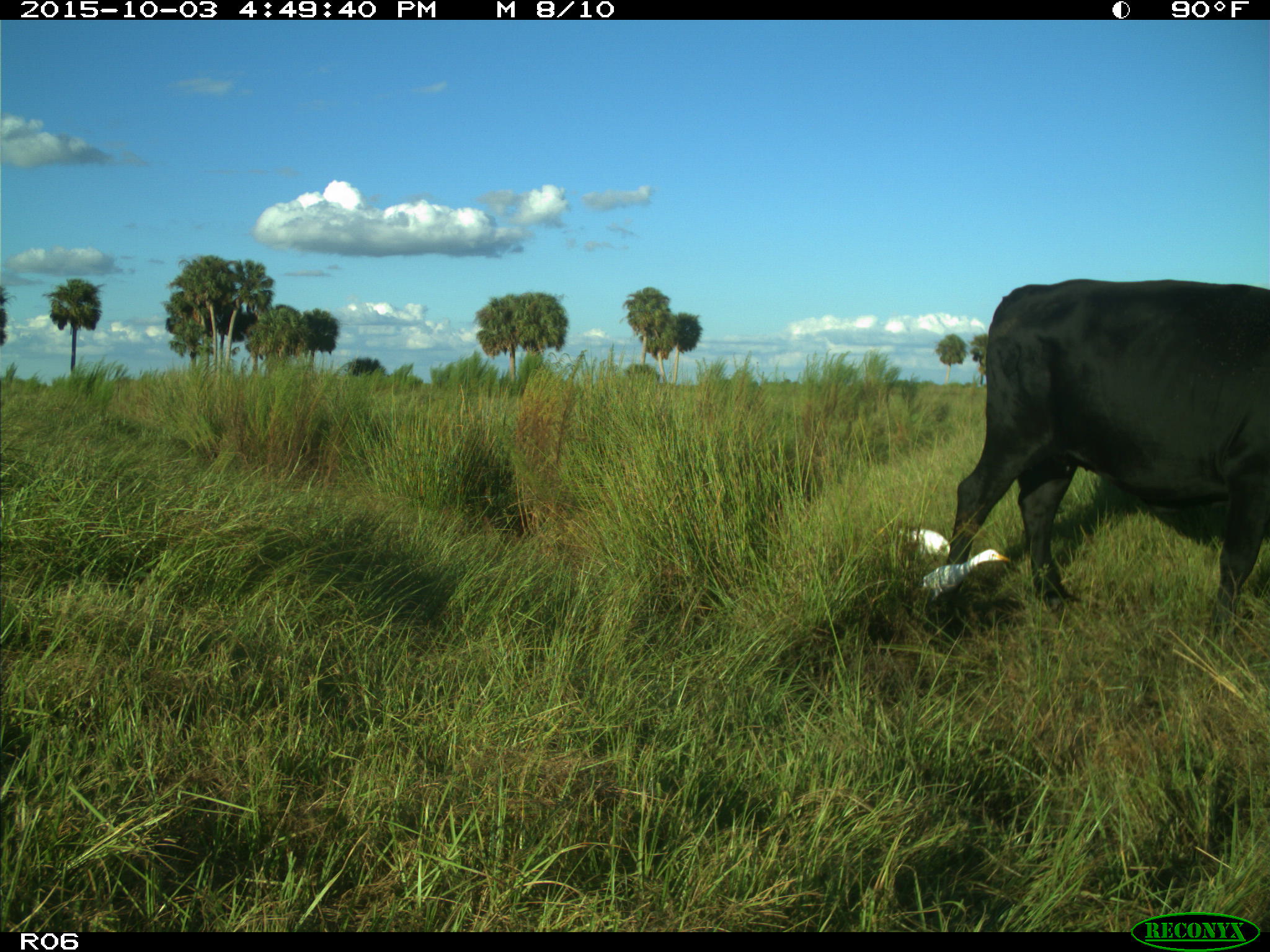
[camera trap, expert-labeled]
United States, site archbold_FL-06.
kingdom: Animalia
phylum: Chordata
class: Mammalia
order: Artiodactyla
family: Bovidae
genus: Bos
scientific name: Bos taurus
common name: domestic cow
Bos taurus (domestic cow).